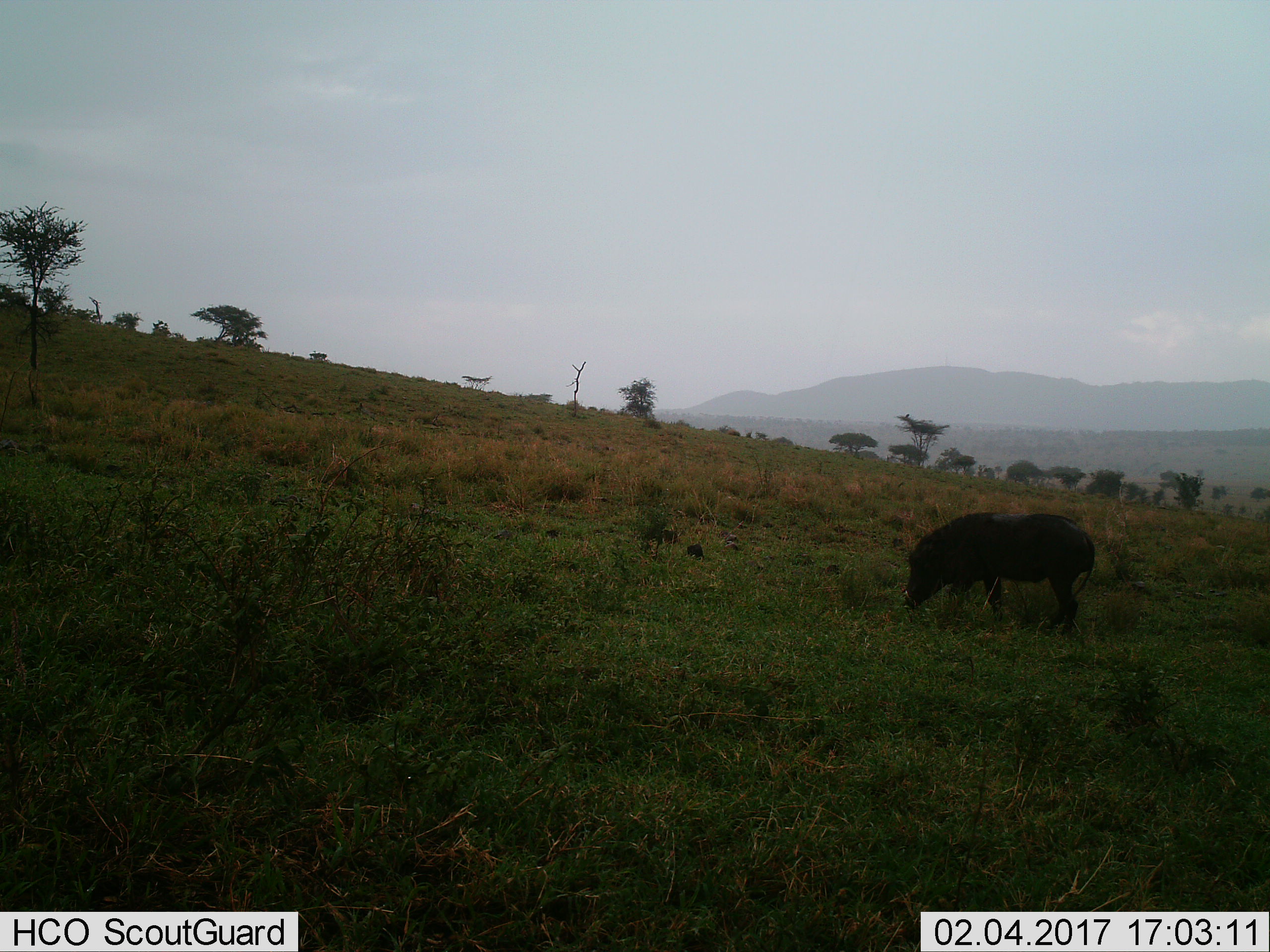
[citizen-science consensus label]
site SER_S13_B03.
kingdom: Animalia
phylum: Chordata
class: Mammalia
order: Artiodactyla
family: Suidae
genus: Phacochoerus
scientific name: Phacochoerus africanus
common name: warthog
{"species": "warthog (Phacochoerus africanus)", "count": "1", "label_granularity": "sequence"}